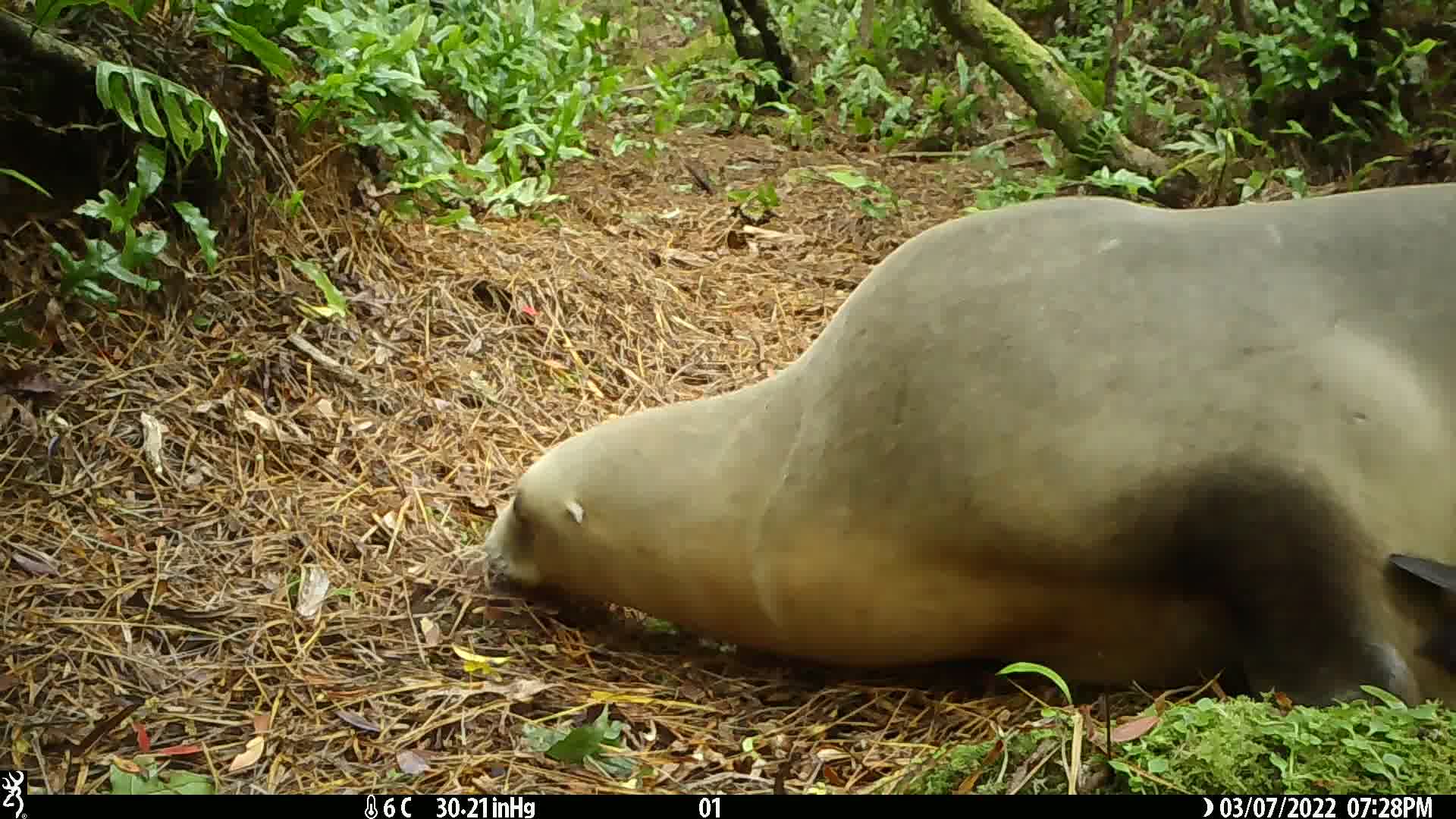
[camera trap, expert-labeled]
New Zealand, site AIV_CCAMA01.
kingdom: Animalia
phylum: Chordata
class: Mammalia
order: Carnivora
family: Otariidae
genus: Phocarctos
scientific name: Phocarctos hookeri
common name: new zealand sea lion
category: sealion